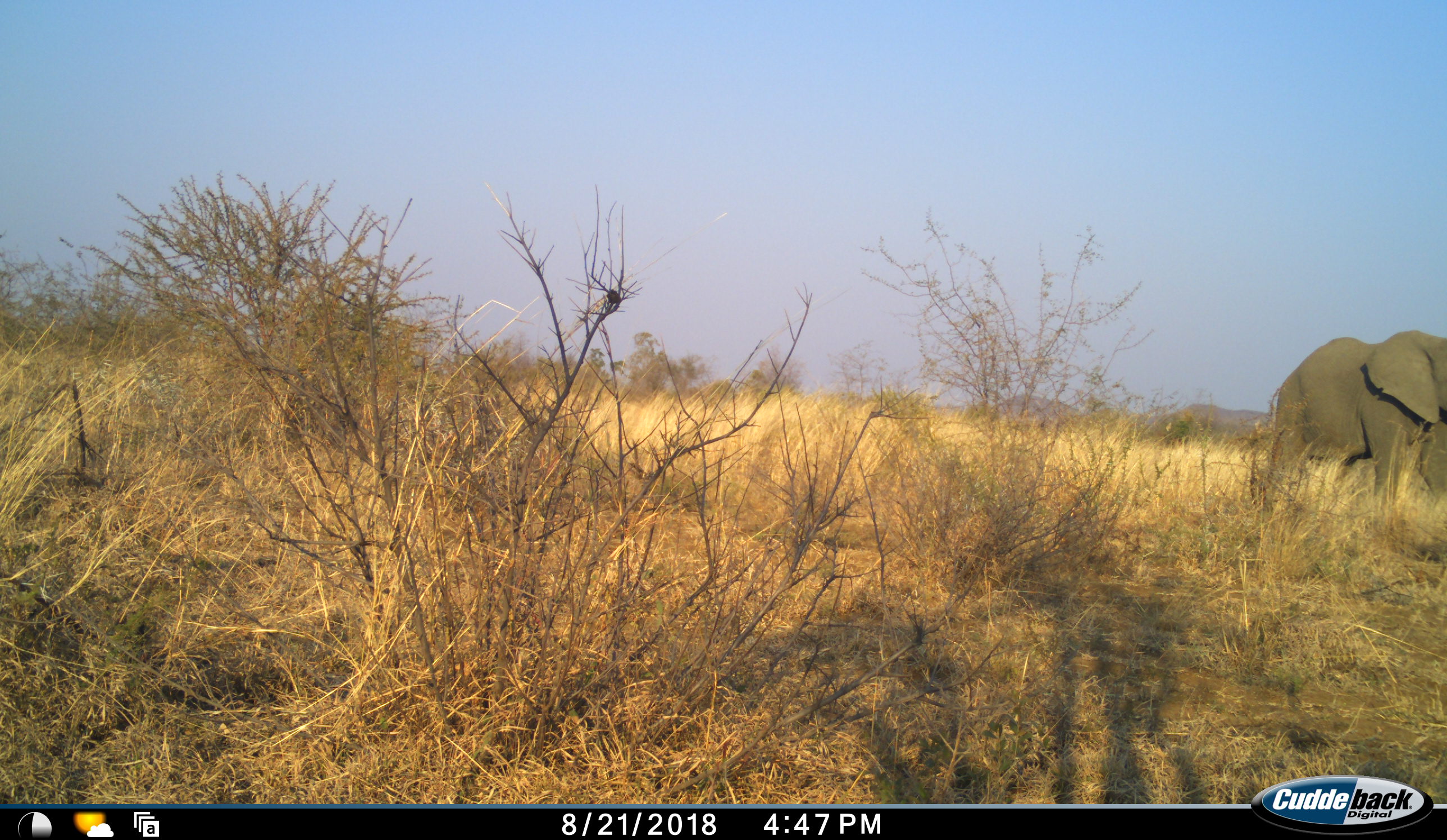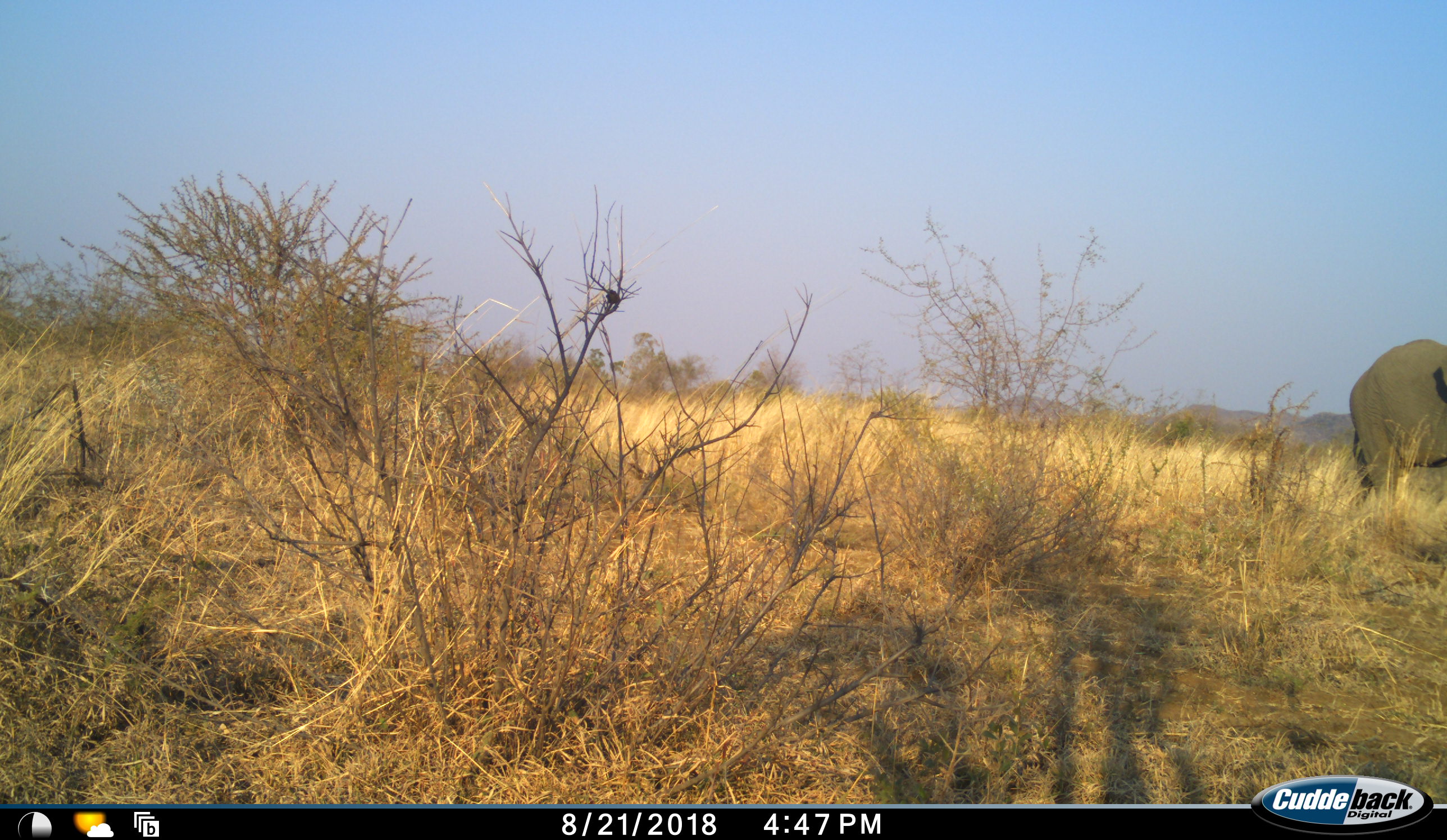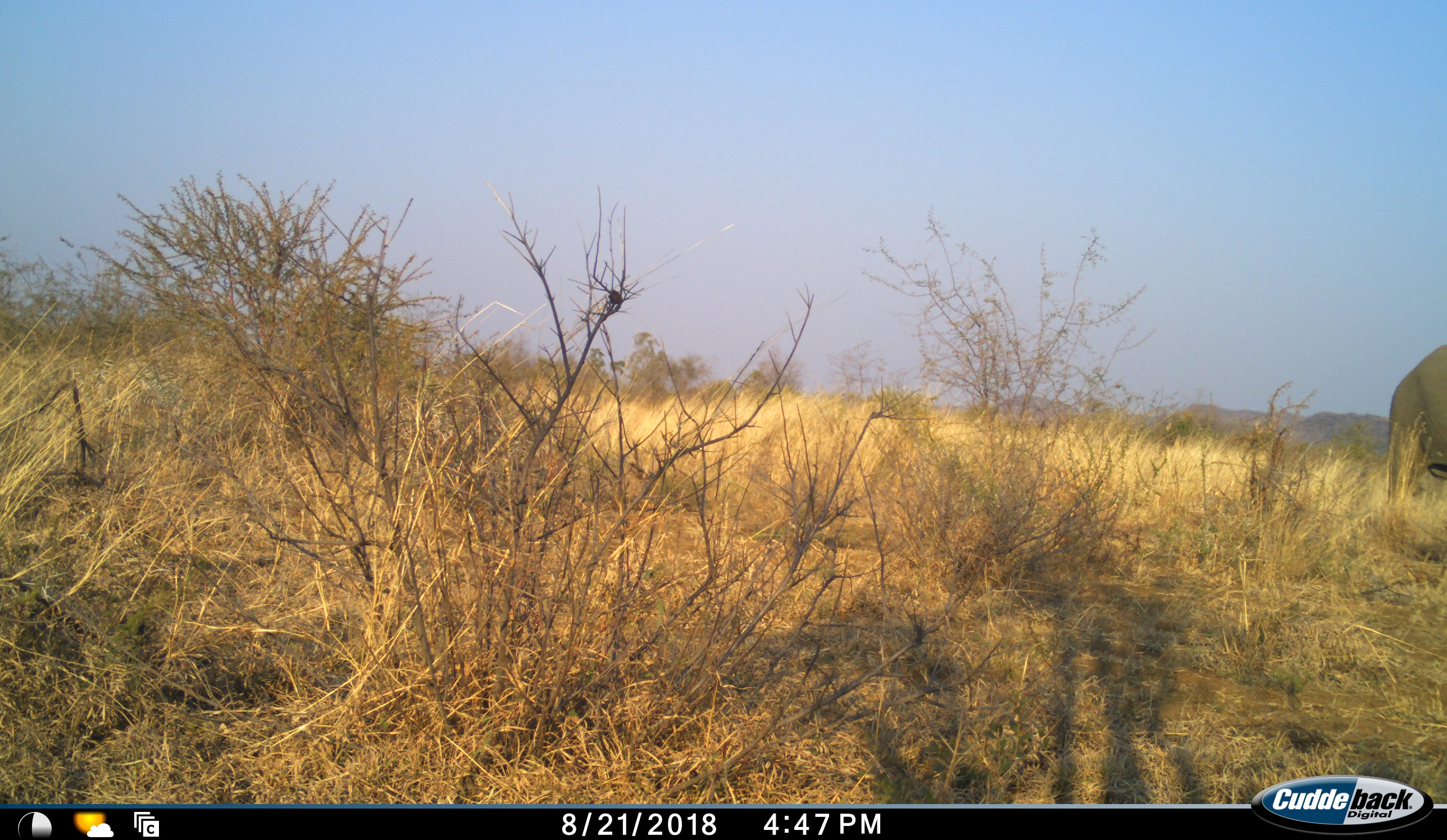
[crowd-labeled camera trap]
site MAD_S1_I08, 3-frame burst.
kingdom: Animalia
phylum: Chordata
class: Mammalia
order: Proboscidea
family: Elephantidae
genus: Loxodonta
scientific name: Loxodonta africana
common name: african bush elephant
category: elephant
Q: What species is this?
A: Elephant (african bush elephant) (Loxodonta africana).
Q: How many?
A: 1.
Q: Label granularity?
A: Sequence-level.